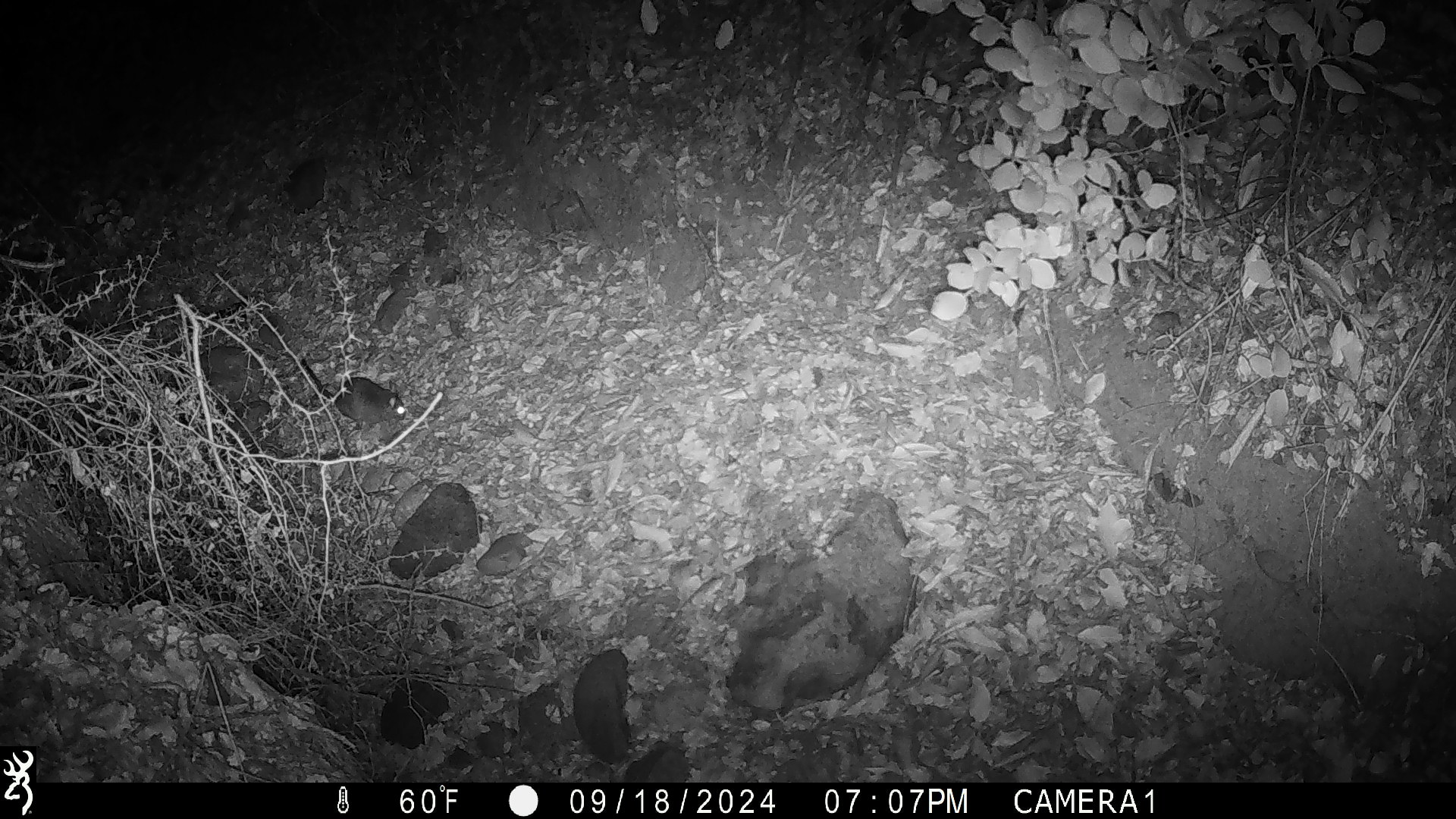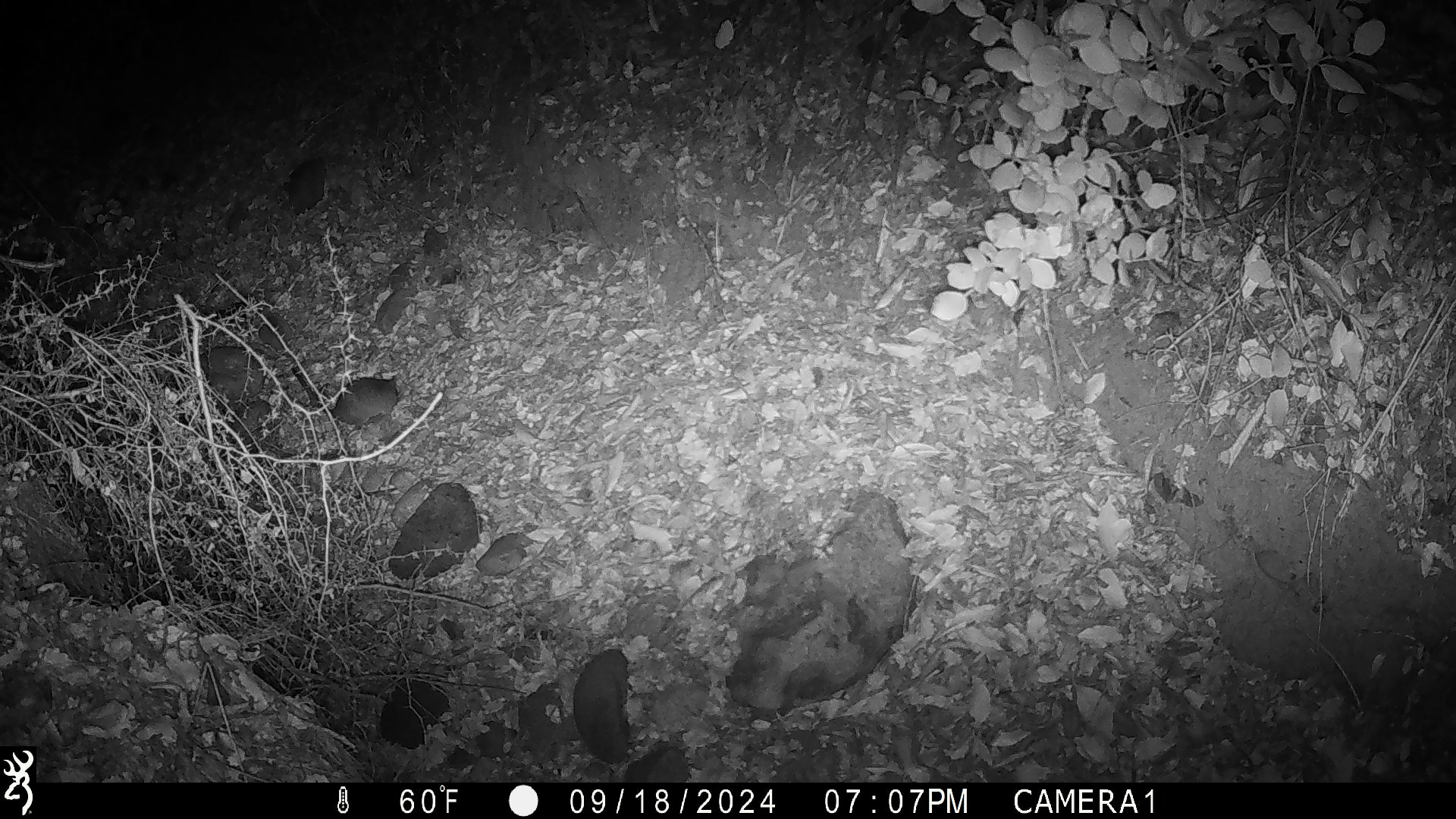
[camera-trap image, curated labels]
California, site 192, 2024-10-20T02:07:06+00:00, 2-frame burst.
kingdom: Animalia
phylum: Chordata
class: Mammalia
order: Rodentia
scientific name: Rodentia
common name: mouse or rat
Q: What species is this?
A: Mouse or rat (Rodentia).